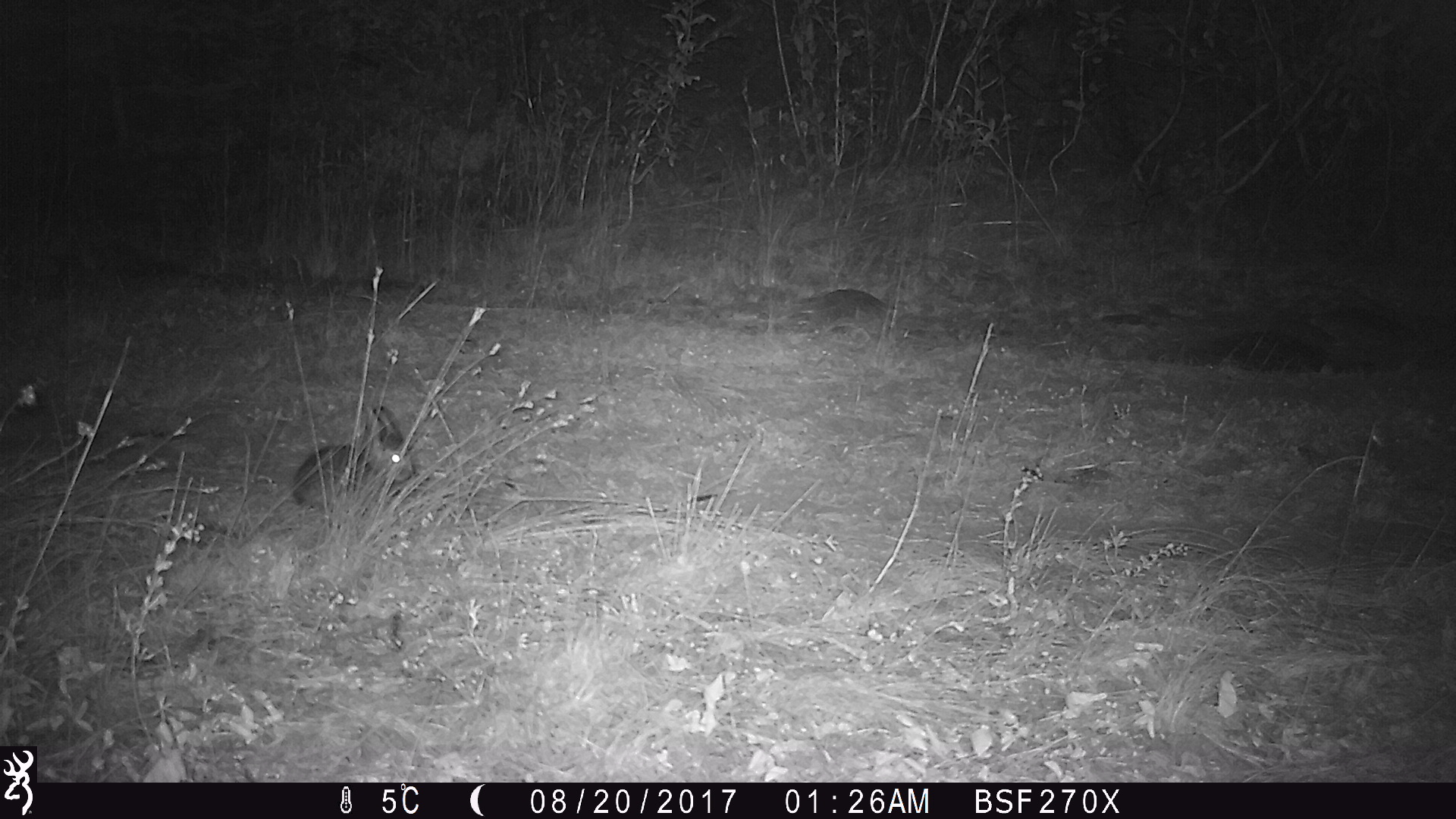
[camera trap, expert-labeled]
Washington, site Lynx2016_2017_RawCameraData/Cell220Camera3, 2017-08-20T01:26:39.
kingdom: Animalia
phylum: Chordata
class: Mammalia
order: Lagomorpha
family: Leporidae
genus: Lepus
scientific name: Lepus americanus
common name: snowshoe hare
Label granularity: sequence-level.